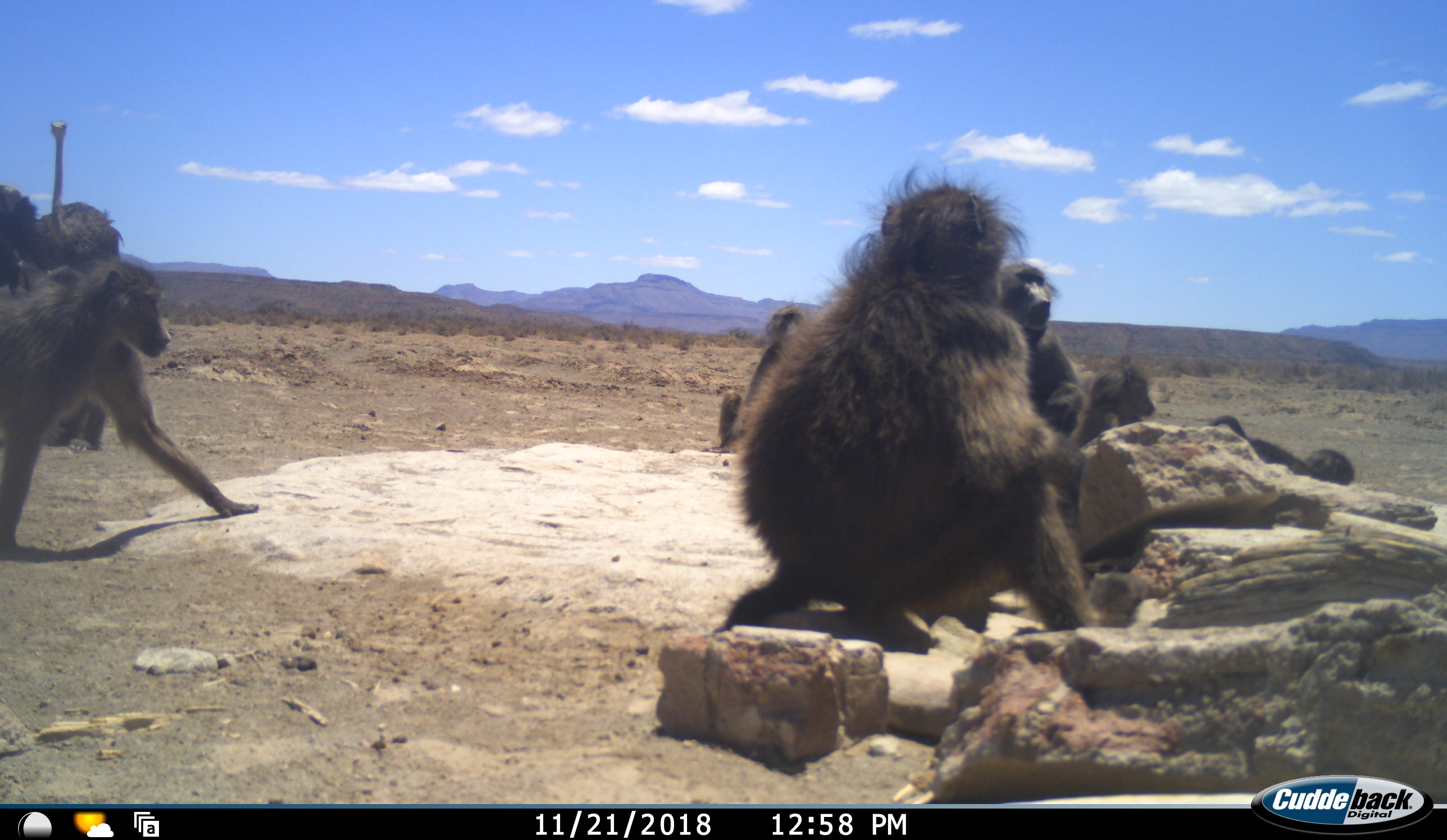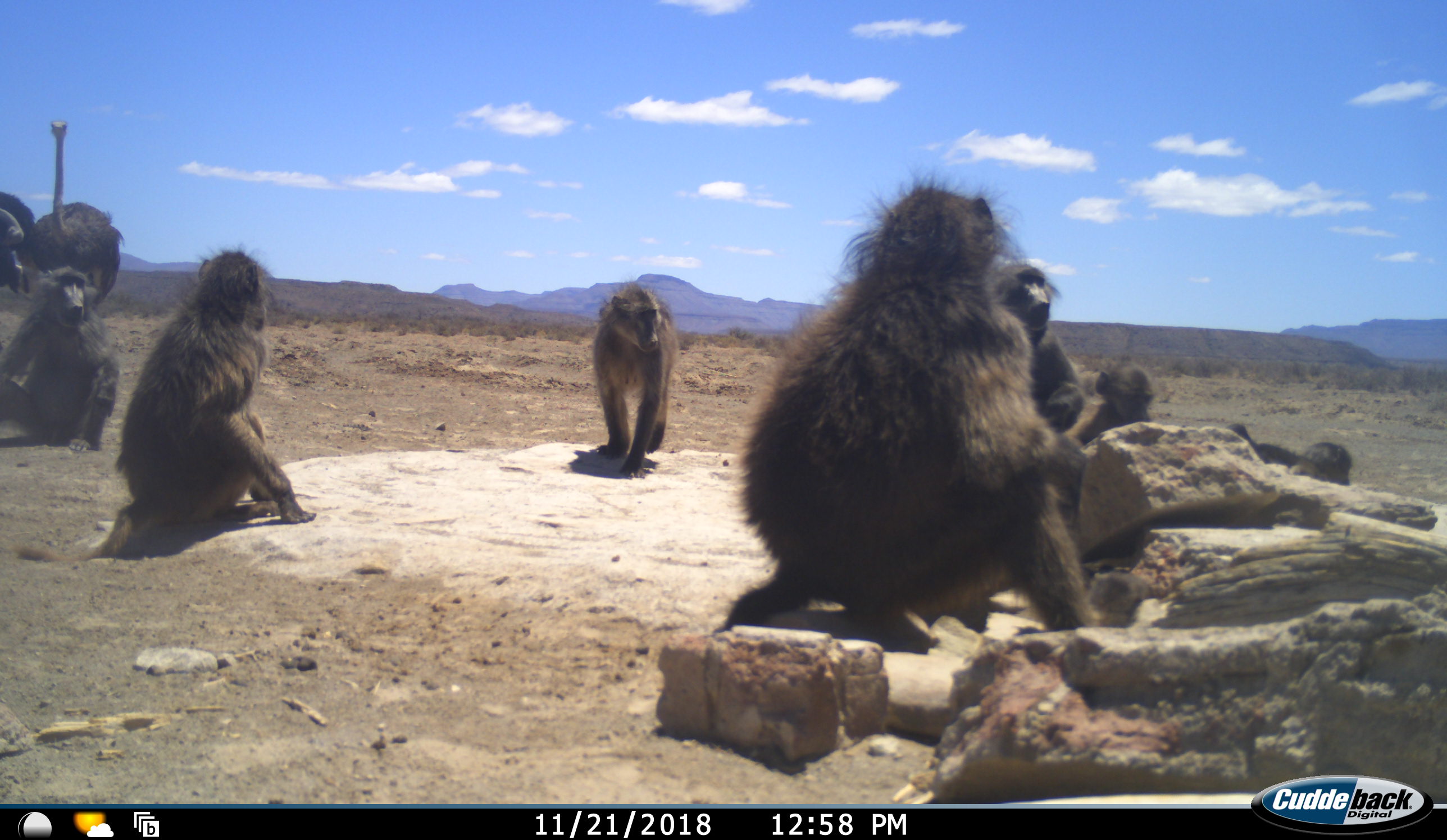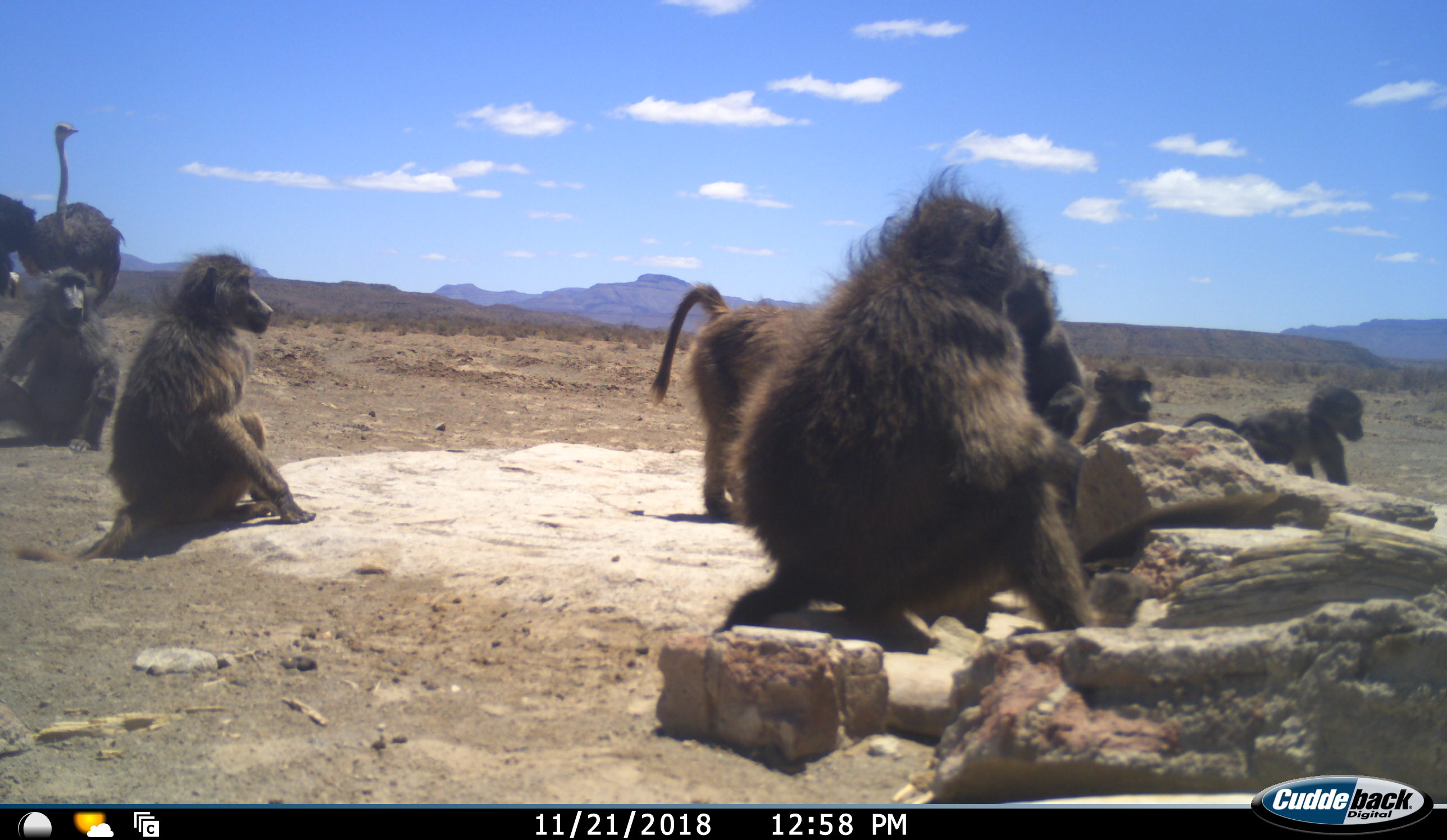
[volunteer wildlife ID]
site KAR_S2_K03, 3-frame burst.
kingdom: Animalia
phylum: Chordata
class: Mammalia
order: Primates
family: Cercopithecidae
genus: Papio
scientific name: Papio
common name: baboon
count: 7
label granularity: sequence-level